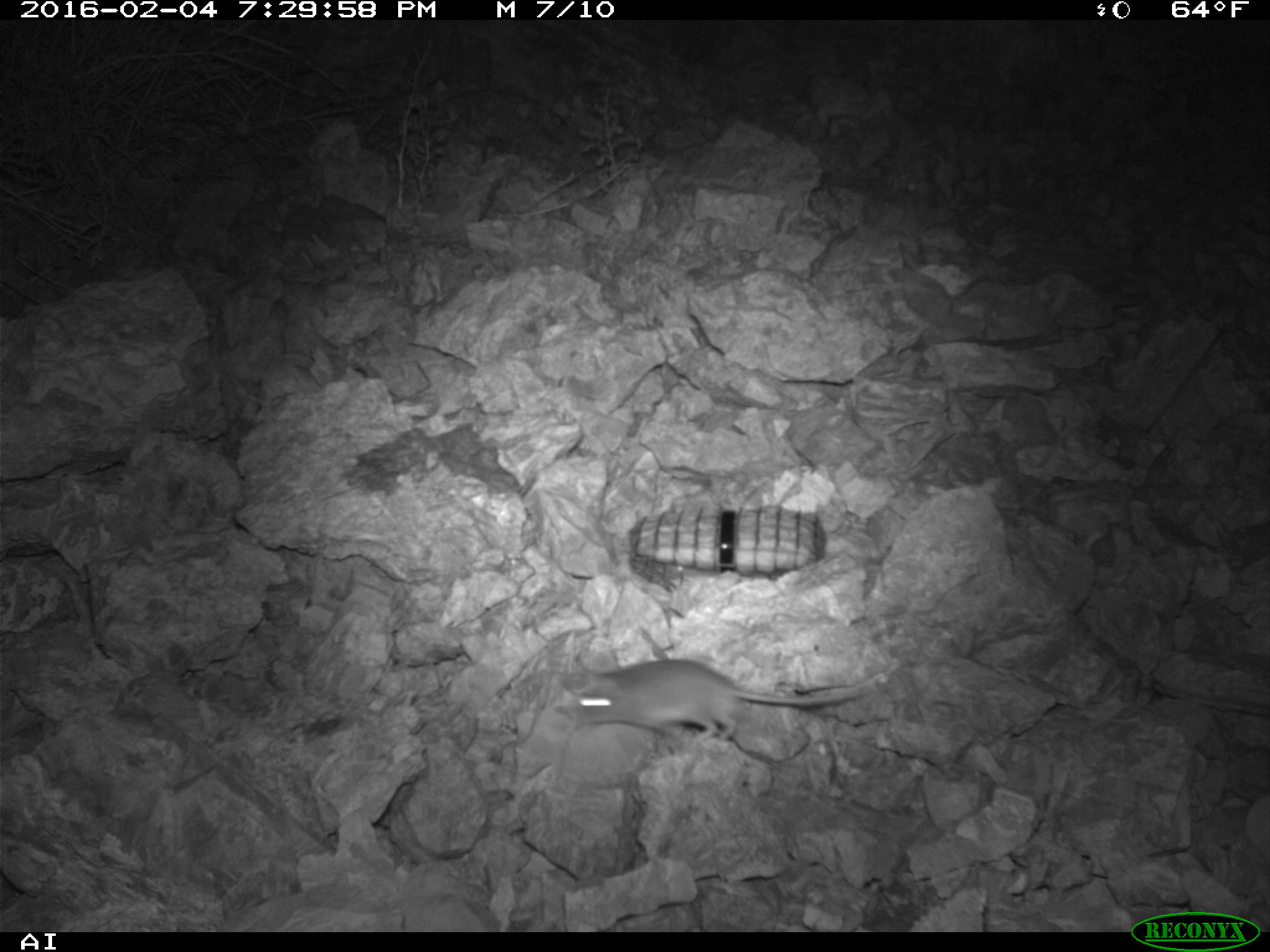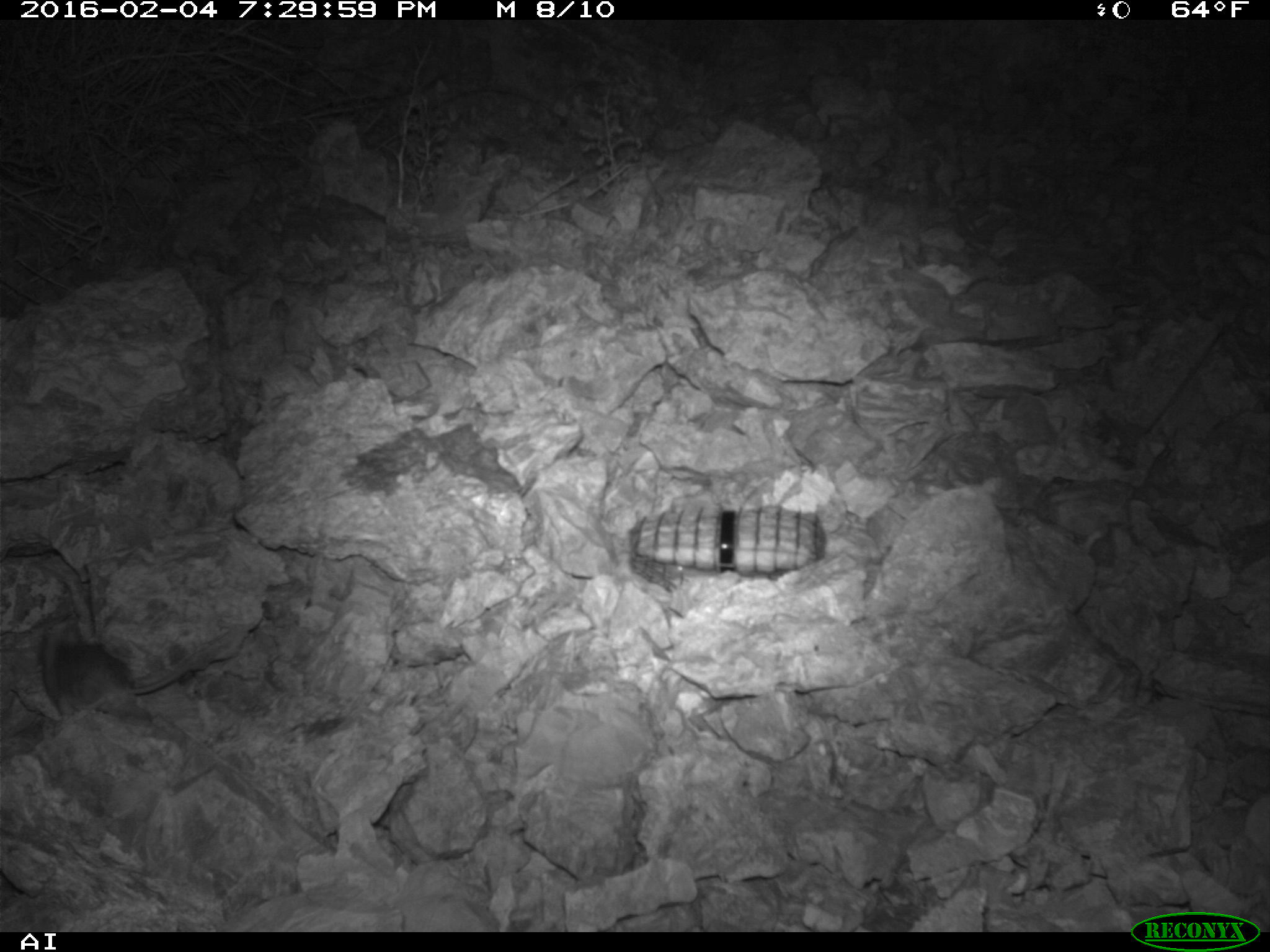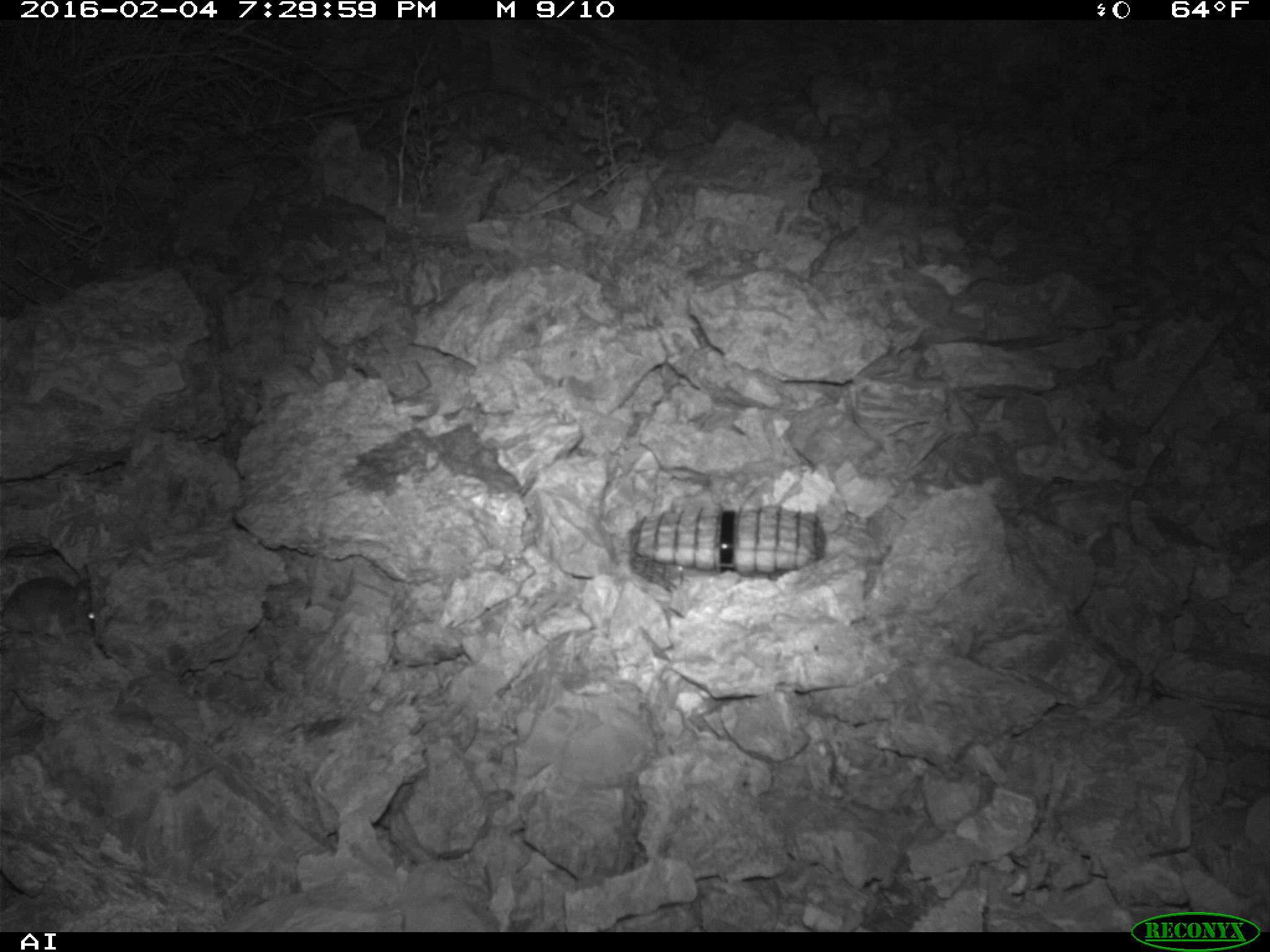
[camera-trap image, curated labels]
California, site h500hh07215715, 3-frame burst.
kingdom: Animalia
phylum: Chordata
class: Mammalia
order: Rodentia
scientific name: Rodentia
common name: rodent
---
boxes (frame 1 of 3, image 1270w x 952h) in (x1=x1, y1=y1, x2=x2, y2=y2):
rodent: (x1=550, y1=661, x2=858, y2=745)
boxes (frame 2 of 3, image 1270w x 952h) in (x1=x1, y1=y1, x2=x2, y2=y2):
rodent: (x1=52, y1=628, x2=205, y2=711)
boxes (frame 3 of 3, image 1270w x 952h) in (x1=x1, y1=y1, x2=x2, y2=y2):
rodent: (x1=0, y1=563, x2=95, y2=647)